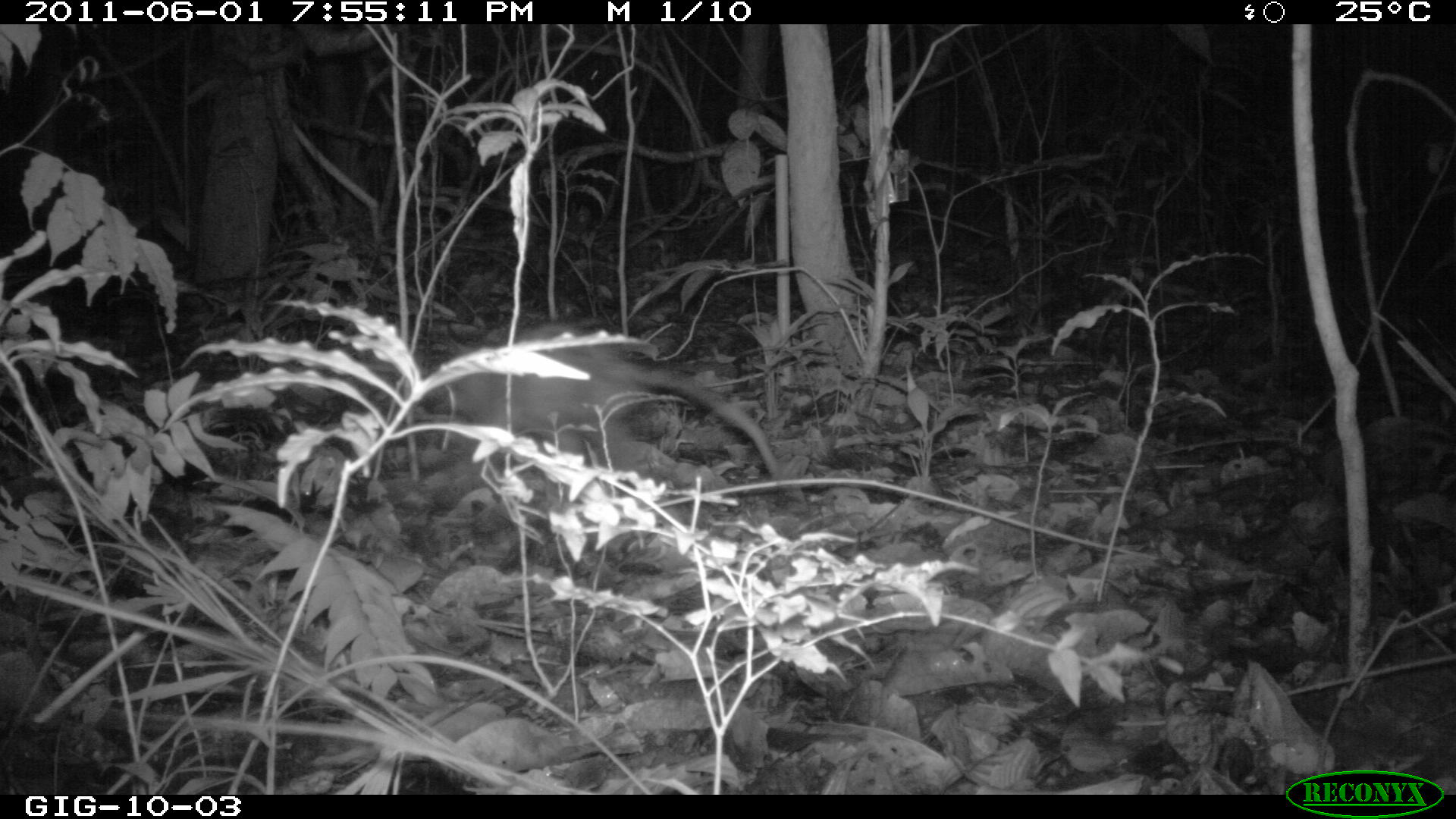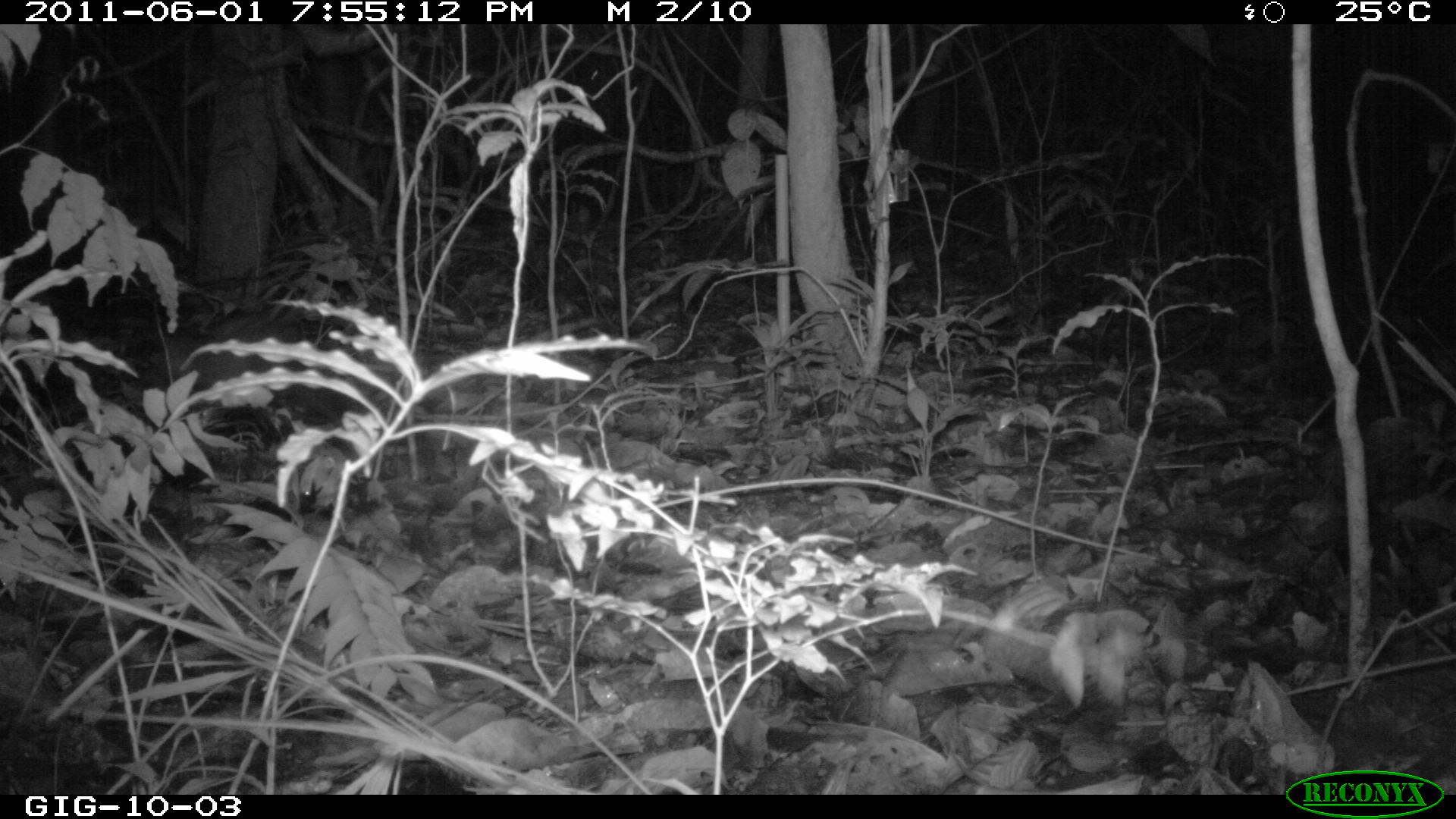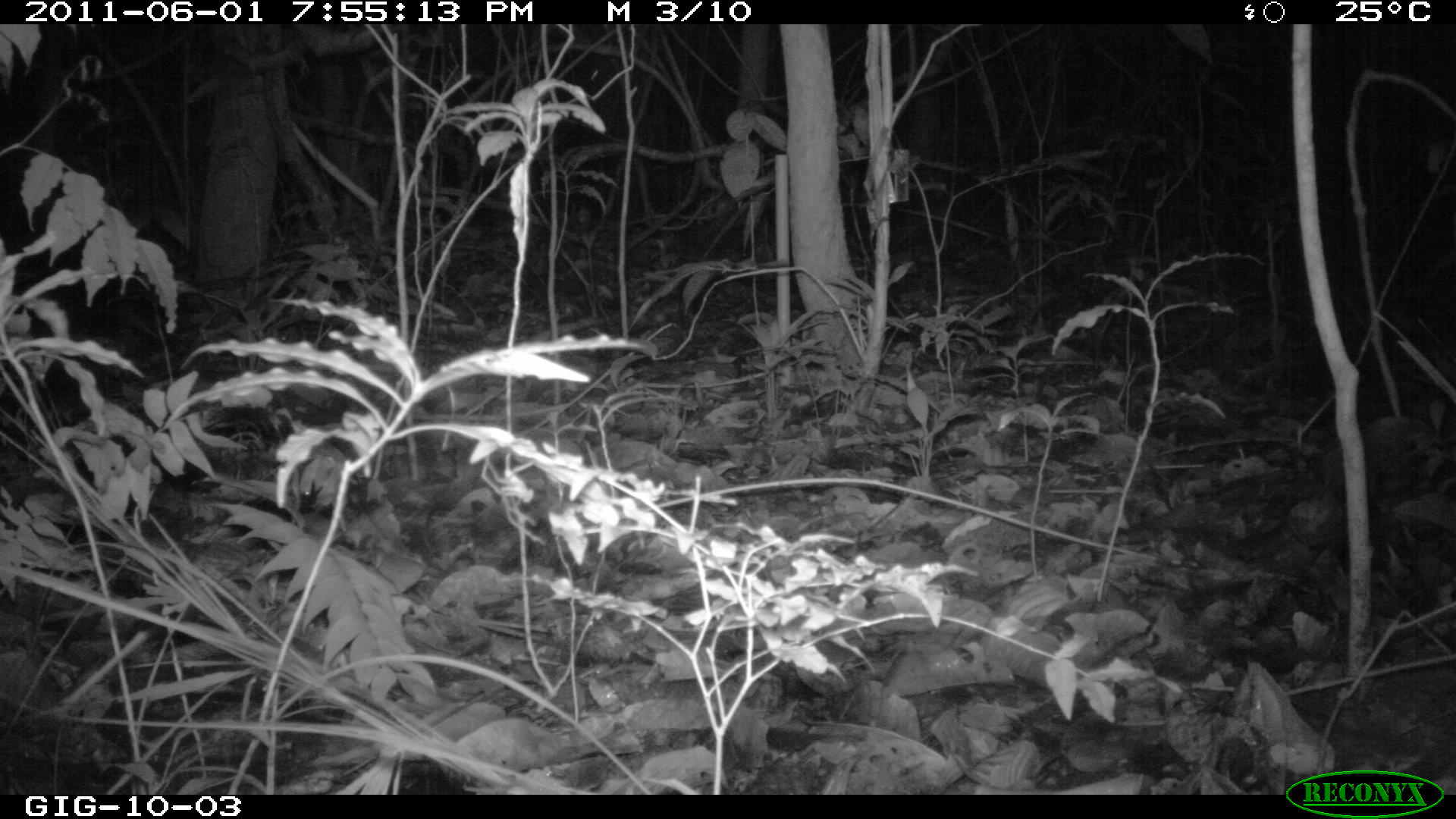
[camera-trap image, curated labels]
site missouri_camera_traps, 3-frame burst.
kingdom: Animalia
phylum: Chordata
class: Mammalia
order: Didelphimorphia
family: Didelphidae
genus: Didelphis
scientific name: Didelphis marsupialis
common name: common opossum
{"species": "common opossum (Didelphis marsupialis)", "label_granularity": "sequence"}